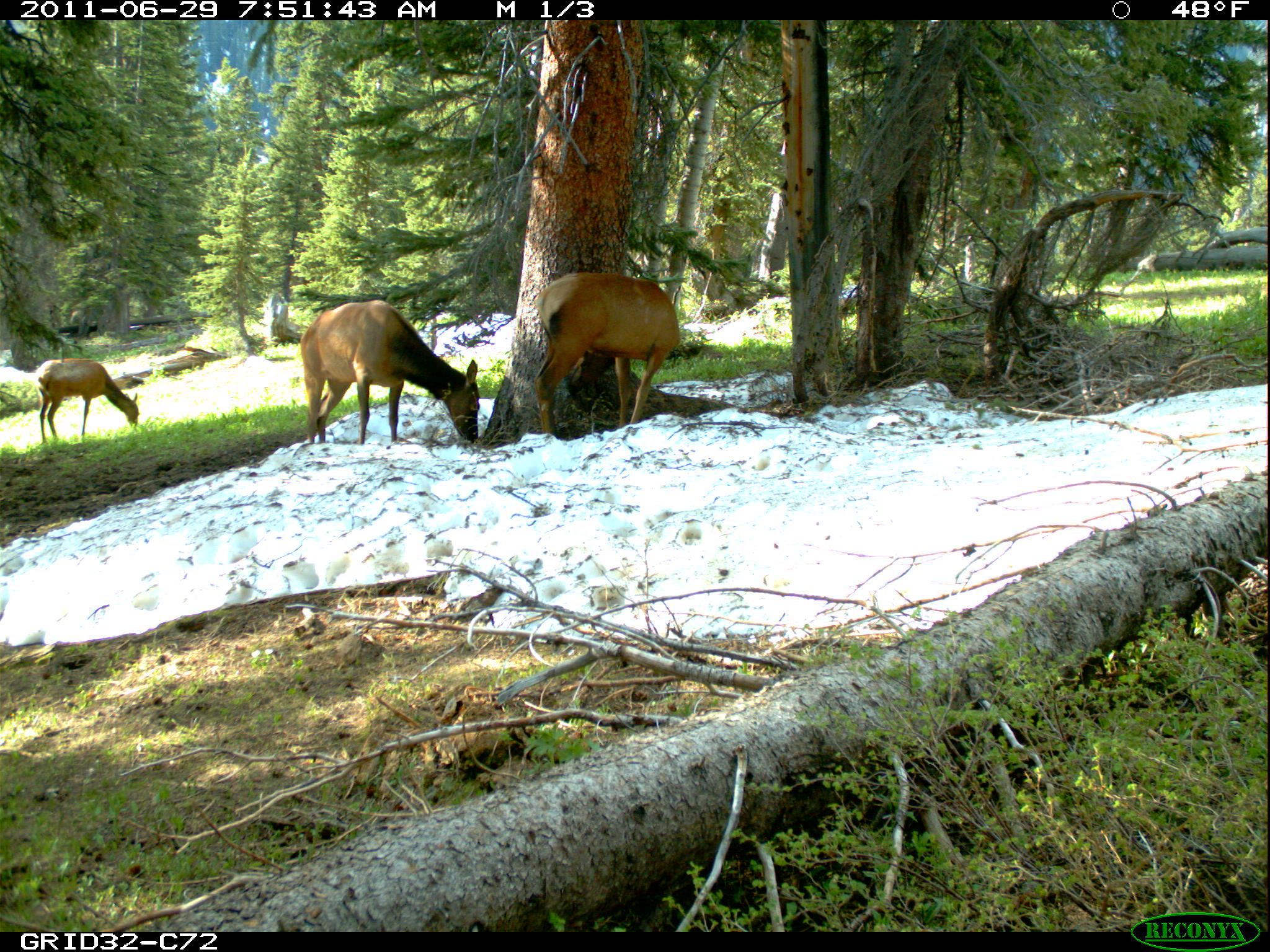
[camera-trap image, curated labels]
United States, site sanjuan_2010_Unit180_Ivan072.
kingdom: Animalia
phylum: Chordata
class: Mammalia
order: Artiodactyla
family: Cervidae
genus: Cervus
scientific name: Cervus elaphus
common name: red deer